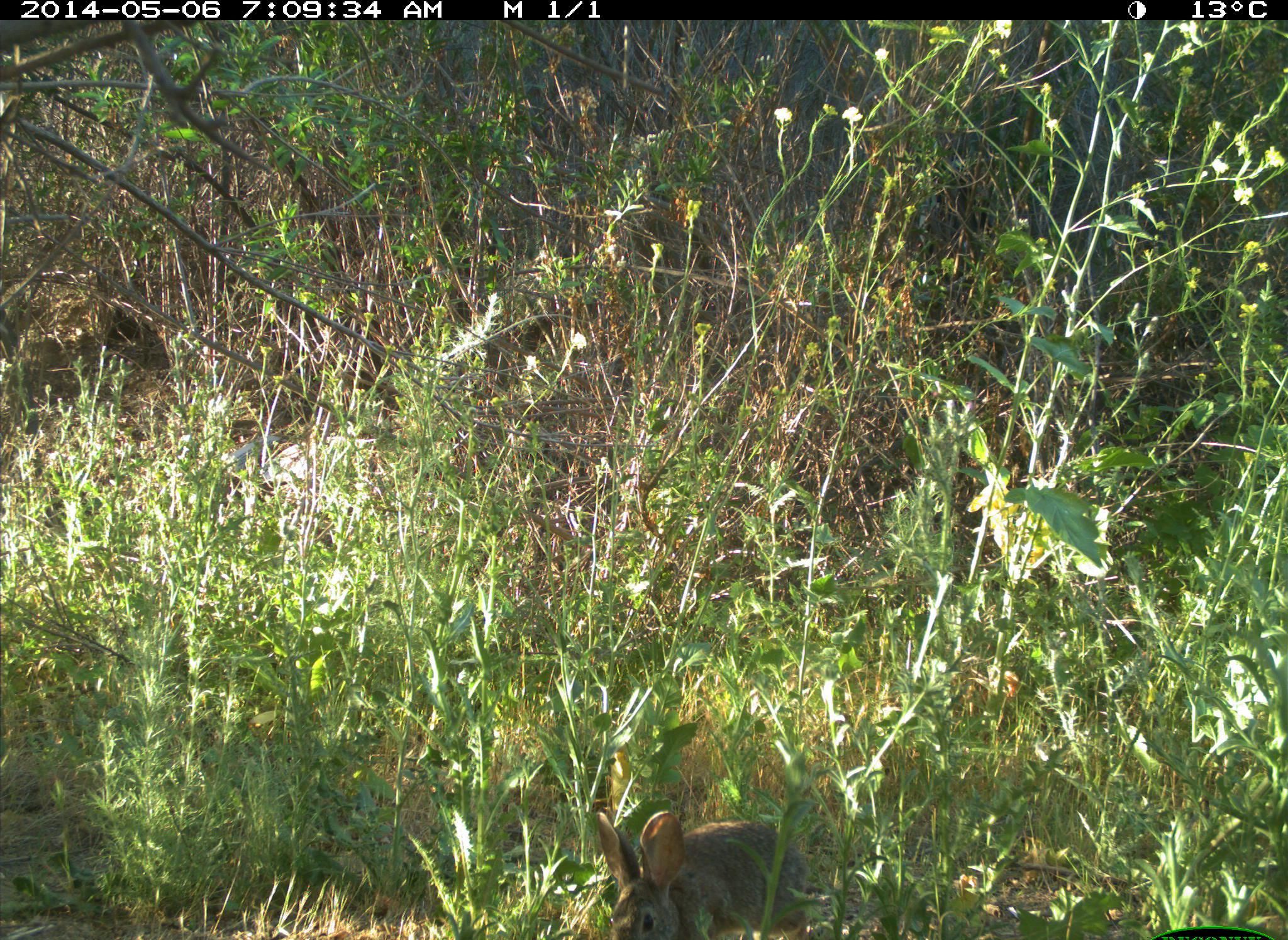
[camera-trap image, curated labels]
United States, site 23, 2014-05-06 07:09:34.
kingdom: Animalia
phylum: Chordata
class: Mammalia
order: Lagomorpha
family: Leporidae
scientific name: Leporidae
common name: rabbits and hares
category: rabbit